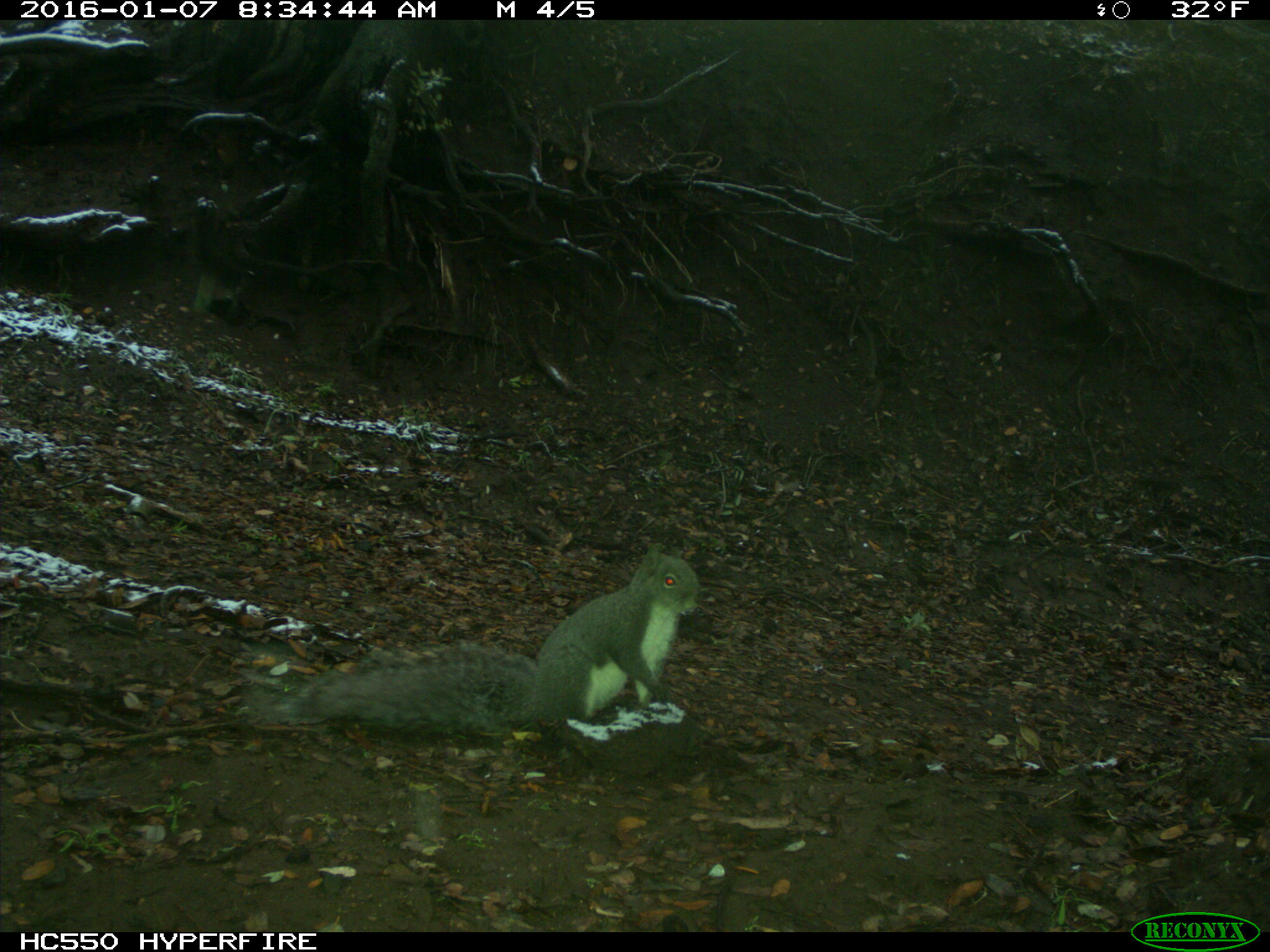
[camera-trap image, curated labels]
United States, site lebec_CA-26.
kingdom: Animalia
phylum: Chordata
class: Mammalia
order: Rodentia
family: Sciuridae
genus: Sciurus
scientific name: Sciurus carolinensis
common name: eastern gray squirrel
Sciurus carolinensis (eastern gray squirrel).